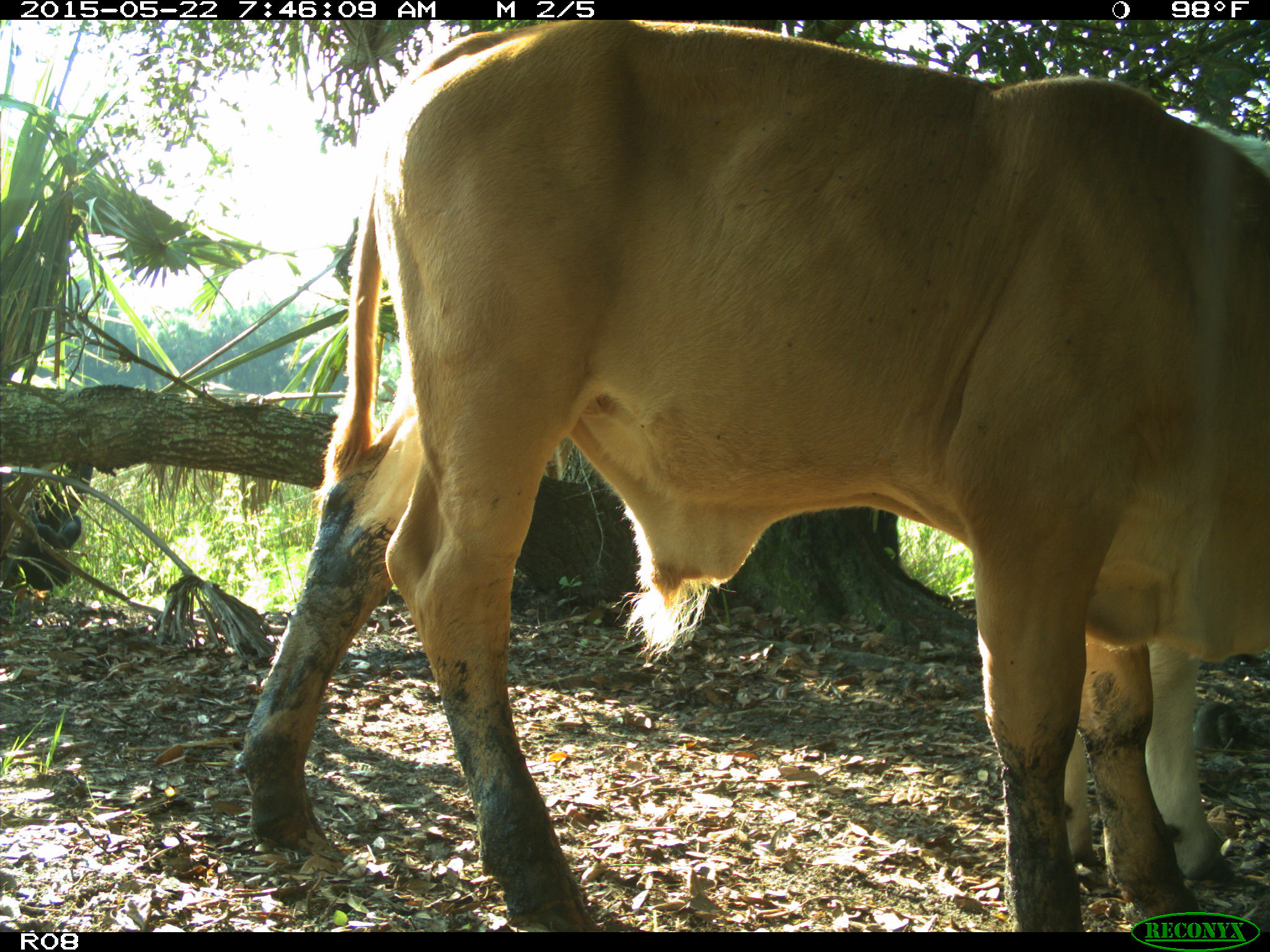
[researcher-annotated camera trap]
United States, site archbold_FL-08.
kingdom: Animalia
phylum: Chordata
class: Mammalia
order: Artiodactyla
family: Bovidae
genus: Bos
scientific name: Bos taurus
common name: domestic cow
Bos taurus (domestic cow).